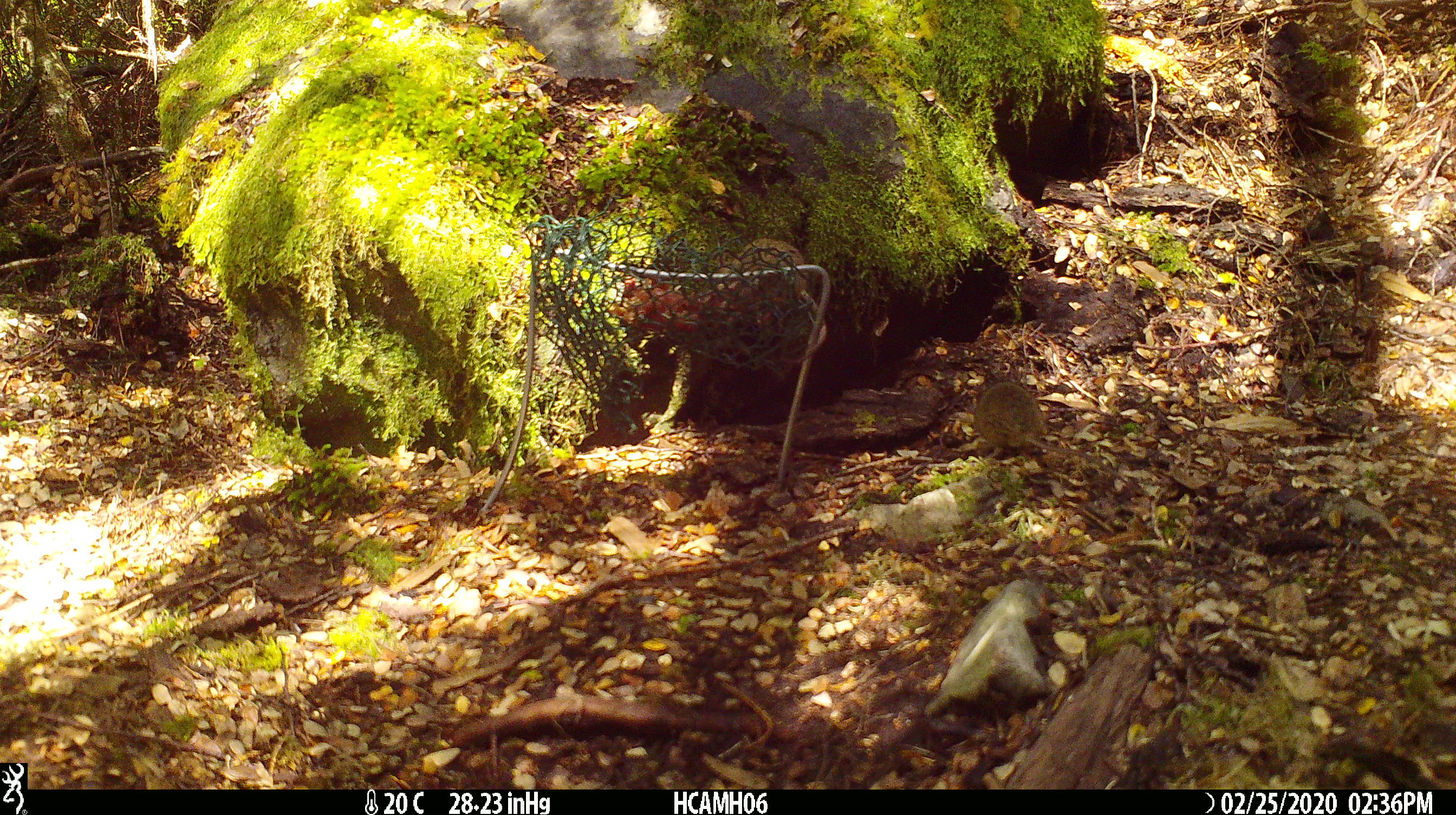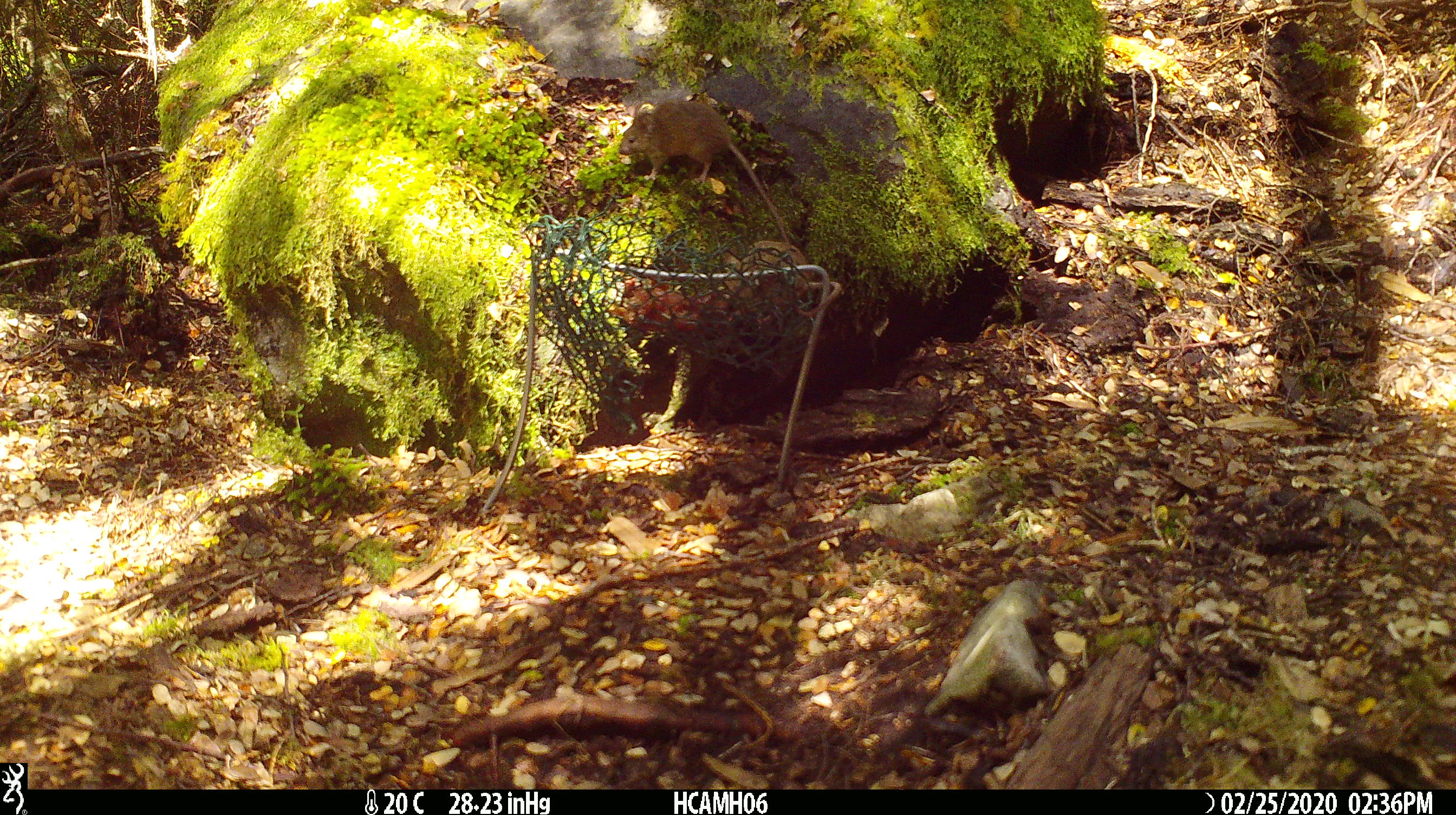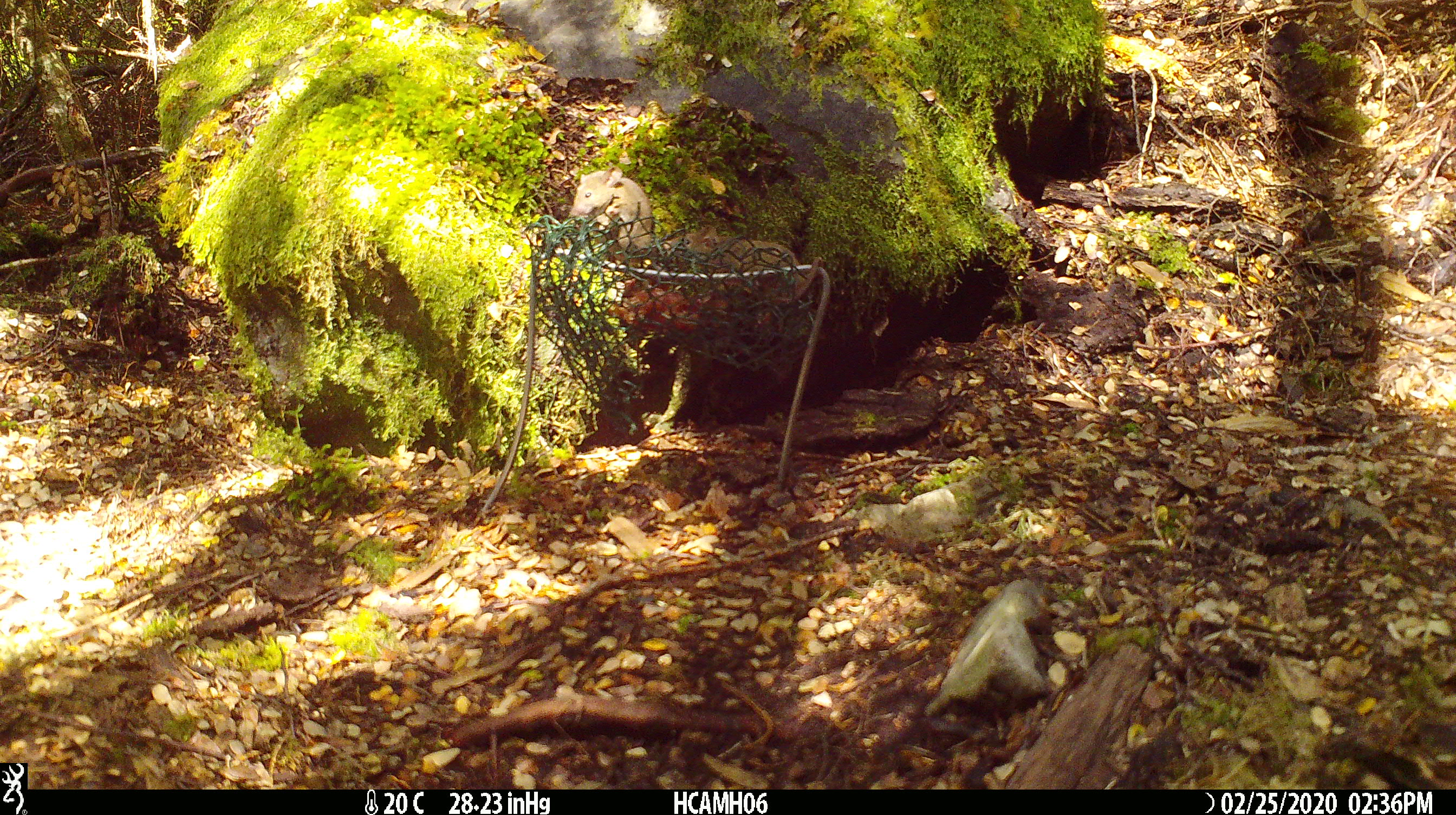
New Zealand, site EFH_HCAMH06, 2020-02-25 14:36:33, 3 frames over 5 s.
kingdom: Animalia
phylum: Chordata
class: Mammalia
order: Rodentia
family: Muridae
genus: Mus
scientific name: Mus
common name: mouse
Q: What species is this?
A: Mouse (Mus).